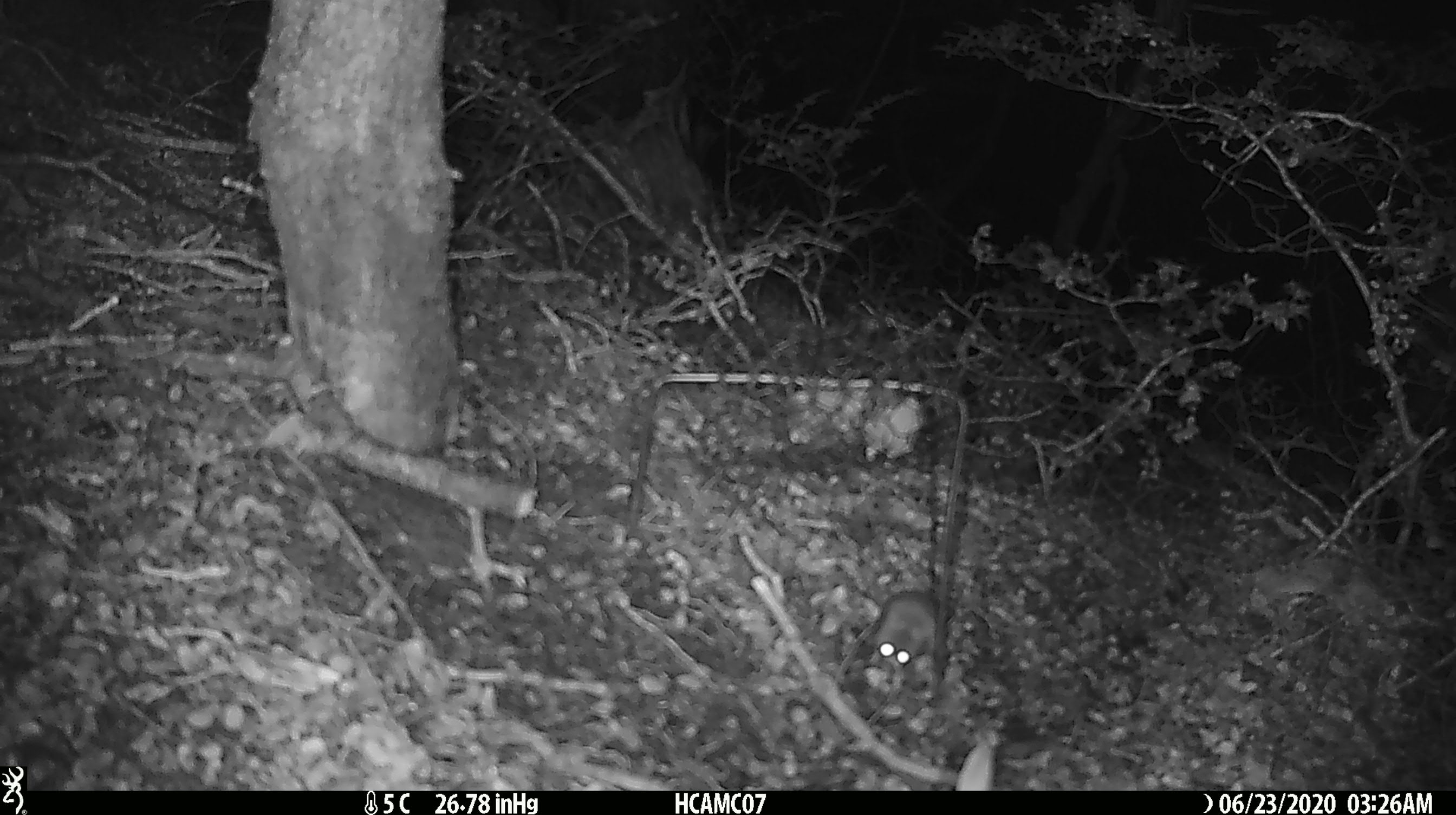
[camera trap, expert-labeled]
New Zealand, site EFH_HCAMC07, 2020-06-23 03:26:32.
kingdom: Animalia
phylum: Chordata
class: Mammalia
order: Rodentia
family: Muridae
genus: Mus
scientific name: Mus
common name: mouse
Mouse (Mus).